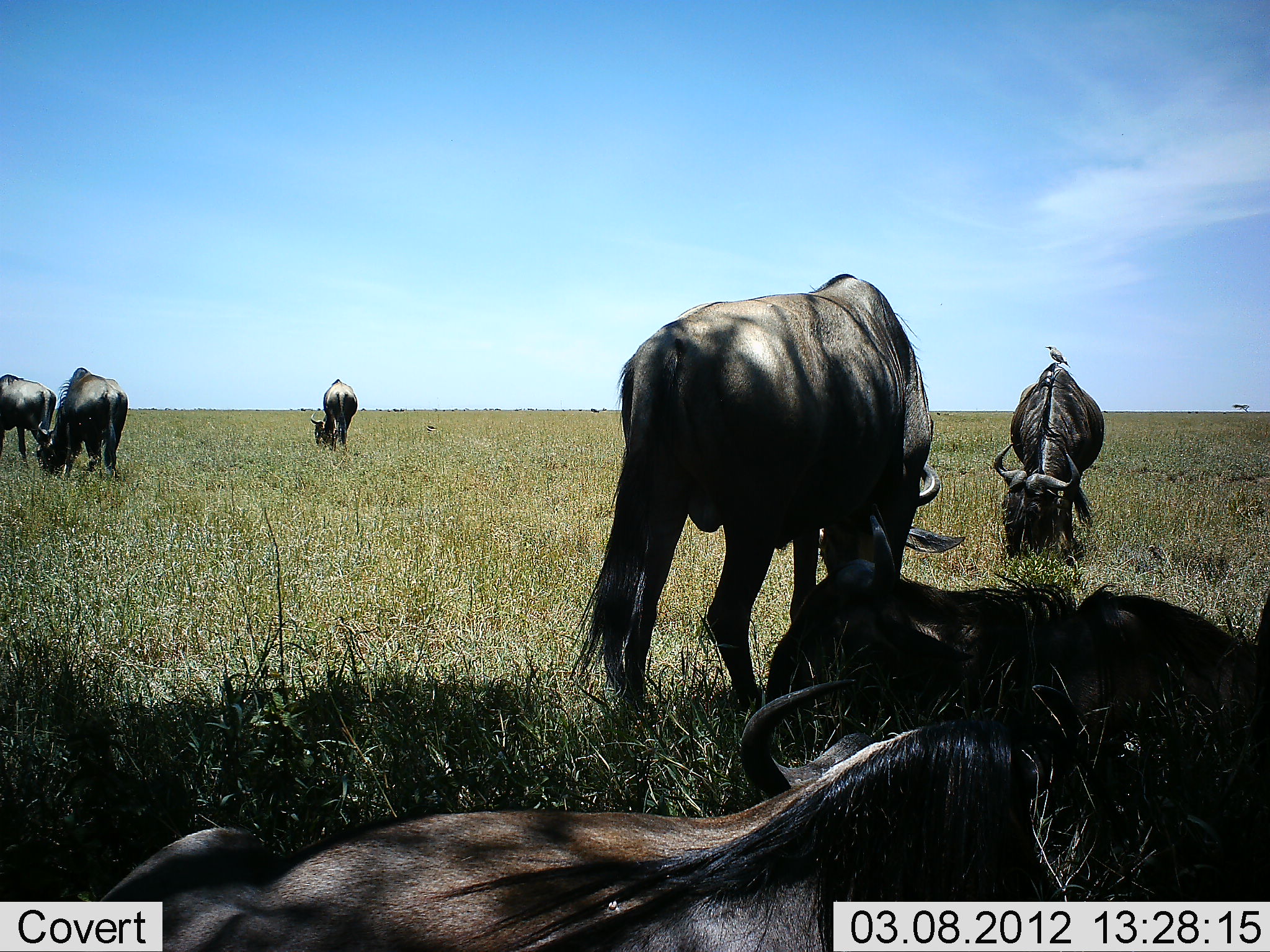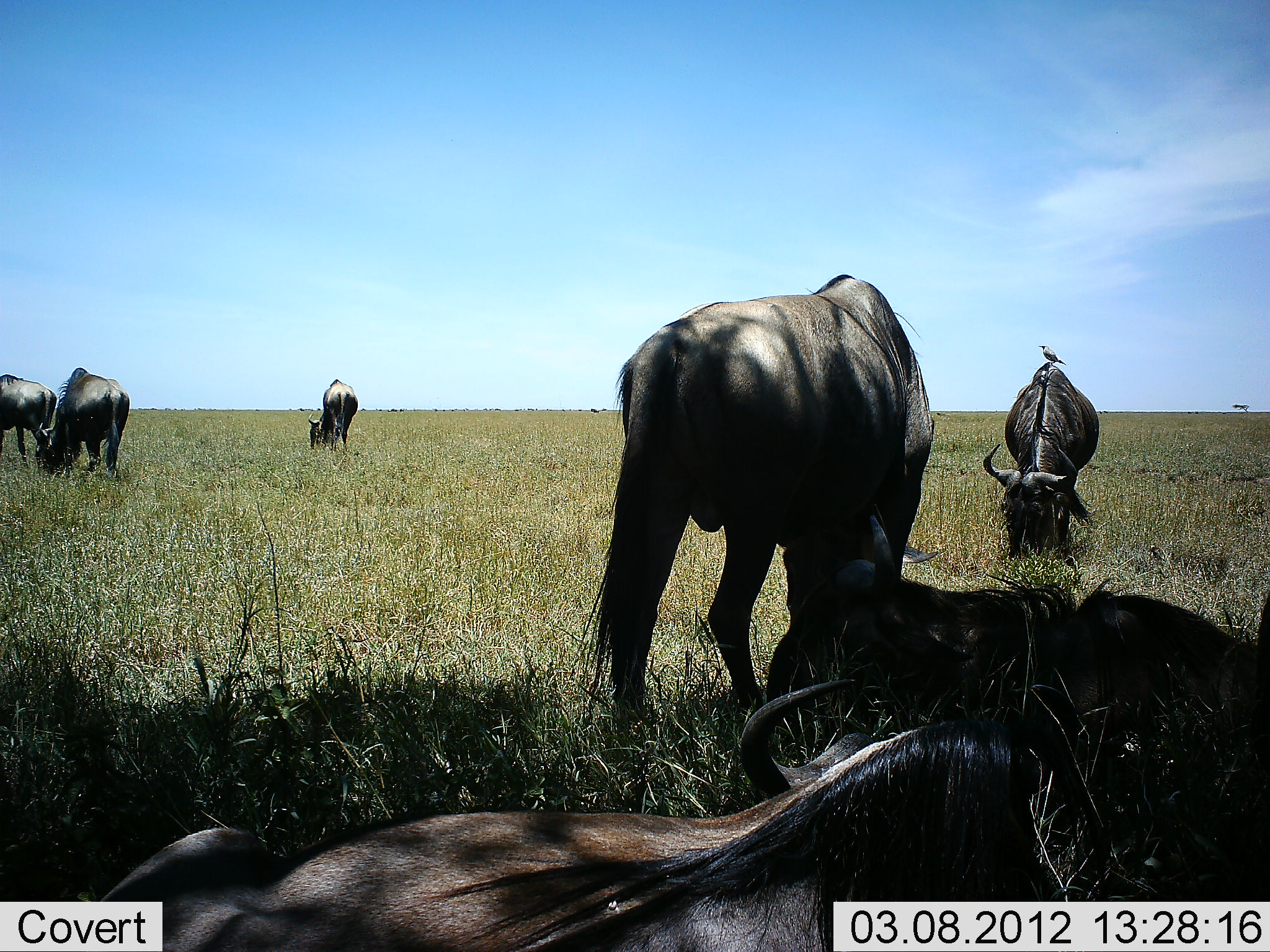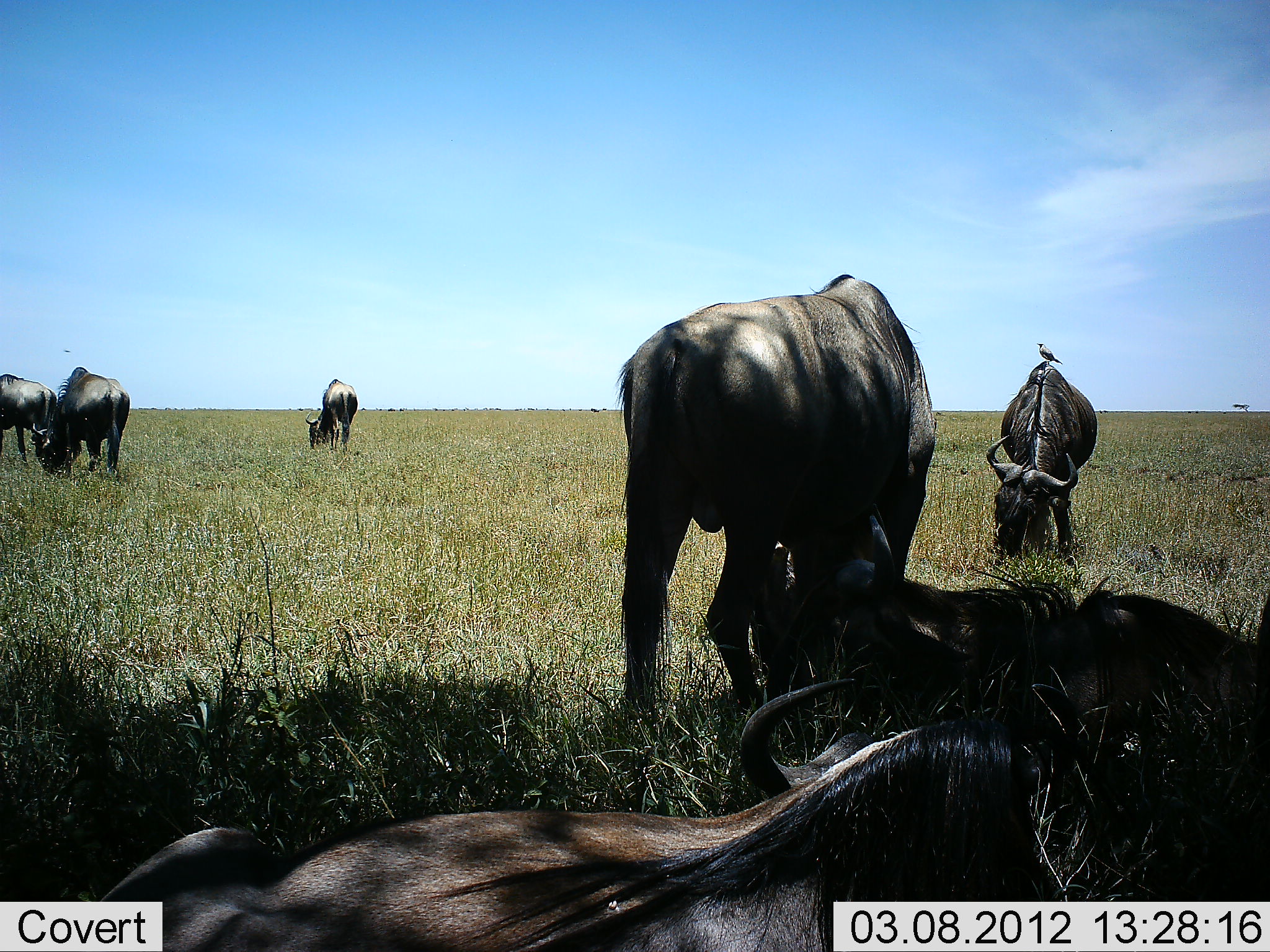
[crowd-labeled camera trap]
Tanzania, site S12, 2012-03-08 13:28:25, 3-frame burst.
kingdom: Animalia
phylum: Chordata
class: Aves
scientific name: Aves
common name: bird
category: otherbird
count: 1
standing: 94%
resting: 6%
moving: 0%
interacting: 0%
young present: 0%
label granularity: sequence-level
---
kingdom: Animalia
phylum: Chordata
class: Mammalia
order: Artiodactyla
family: Bovidae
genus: Connochaetes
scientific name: Connochaetes taurinus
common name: blue wildebeest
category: wildebeest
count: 7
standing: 38%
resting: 91%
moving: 0%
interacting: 0%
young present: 0%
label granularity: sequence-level